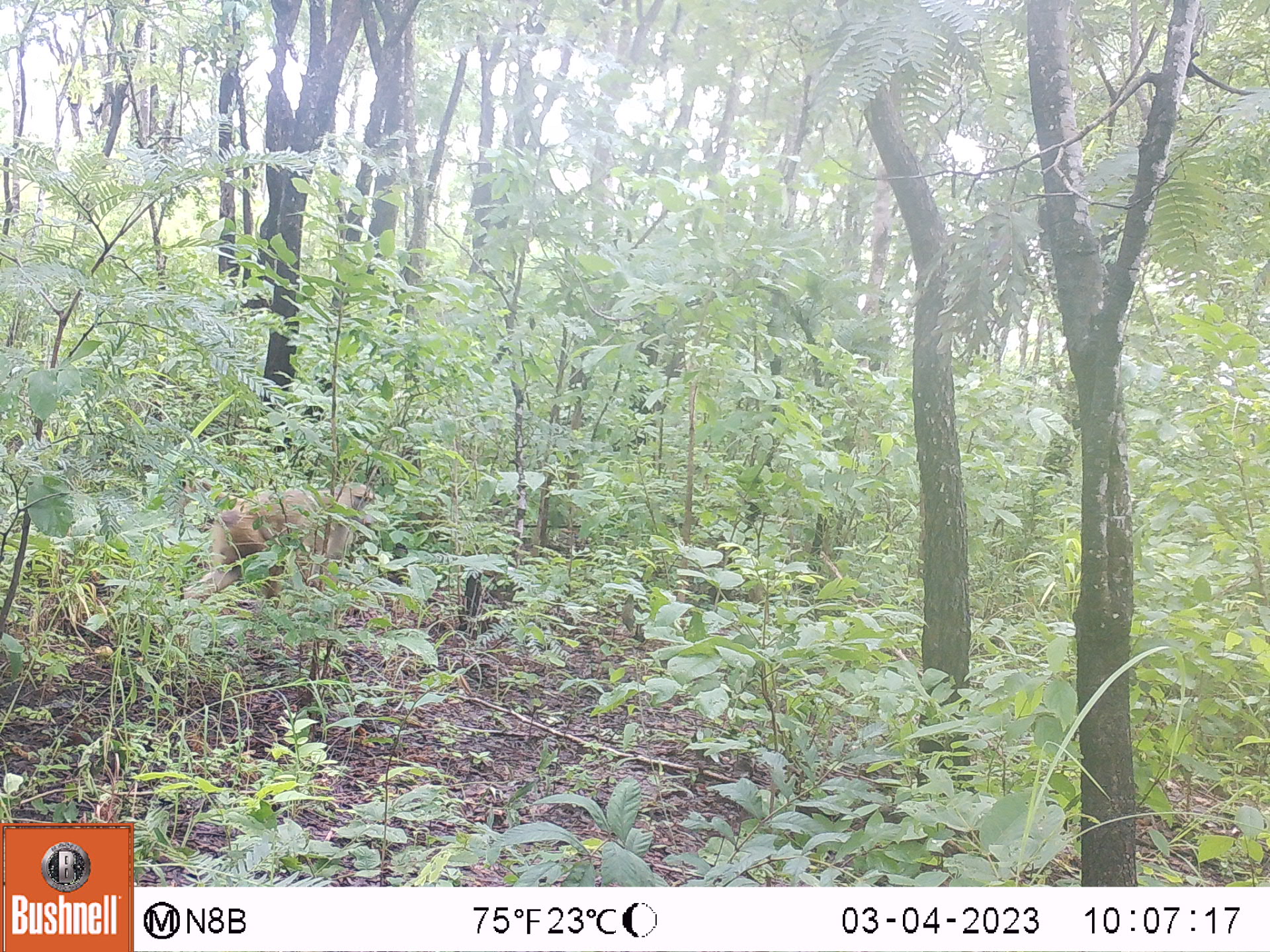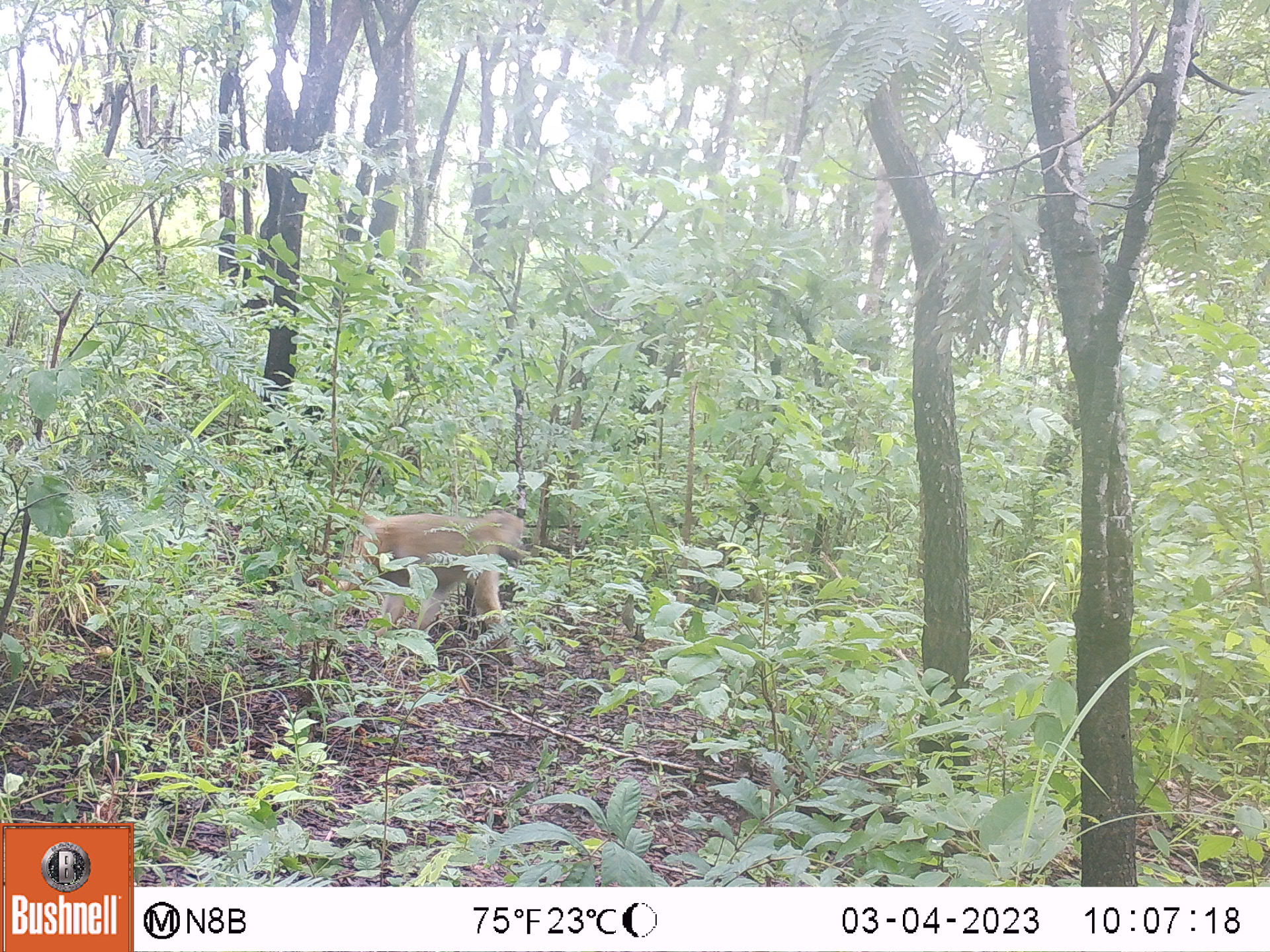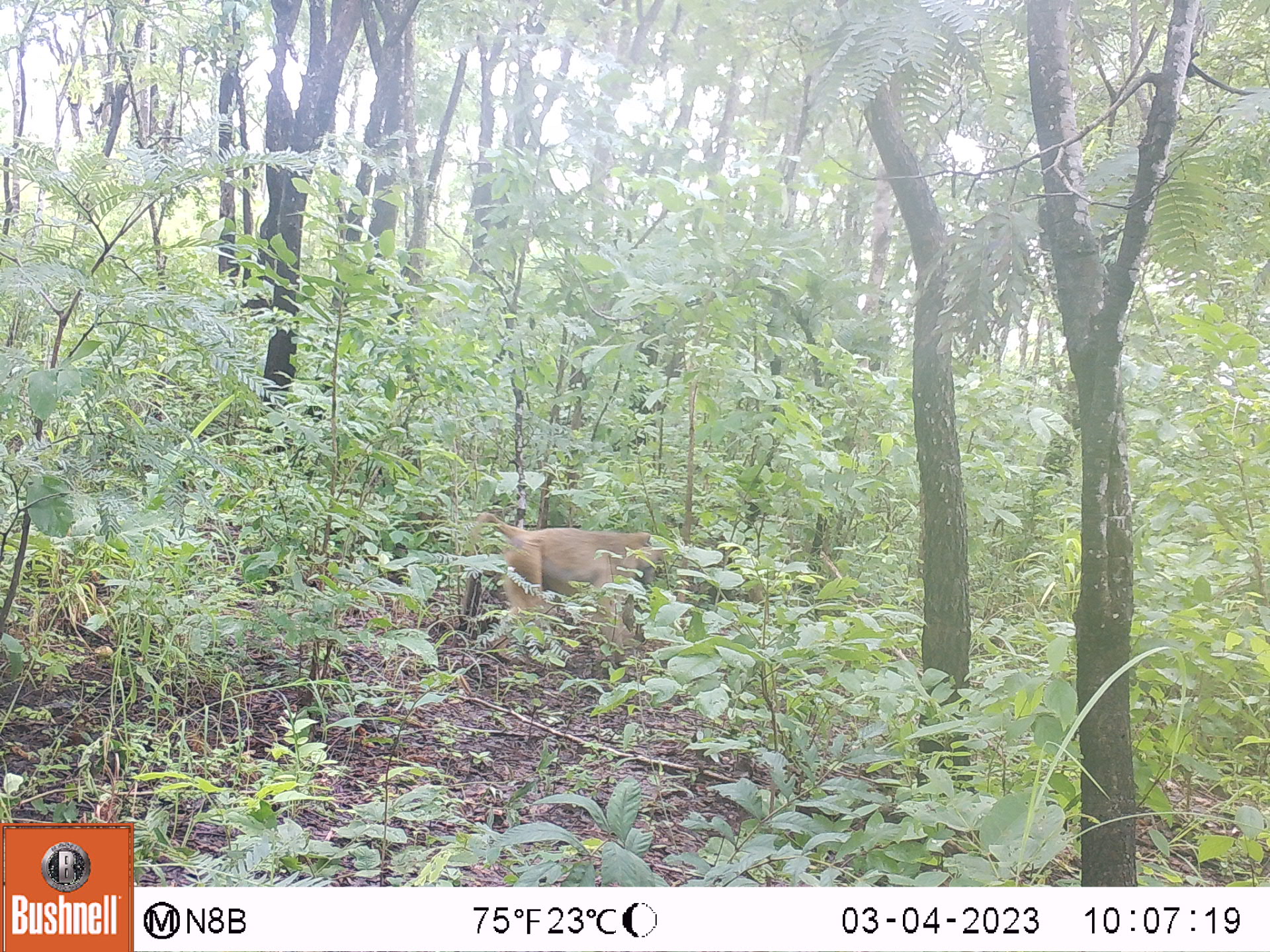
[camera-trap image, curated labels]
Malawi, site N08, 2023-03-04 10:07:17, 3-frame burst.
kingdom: Animalia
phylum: Chordata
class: Mammalia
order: Primates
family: Cercopithecidae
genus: Papio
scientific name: Papio cynocephalus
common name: yellow baboon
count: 1